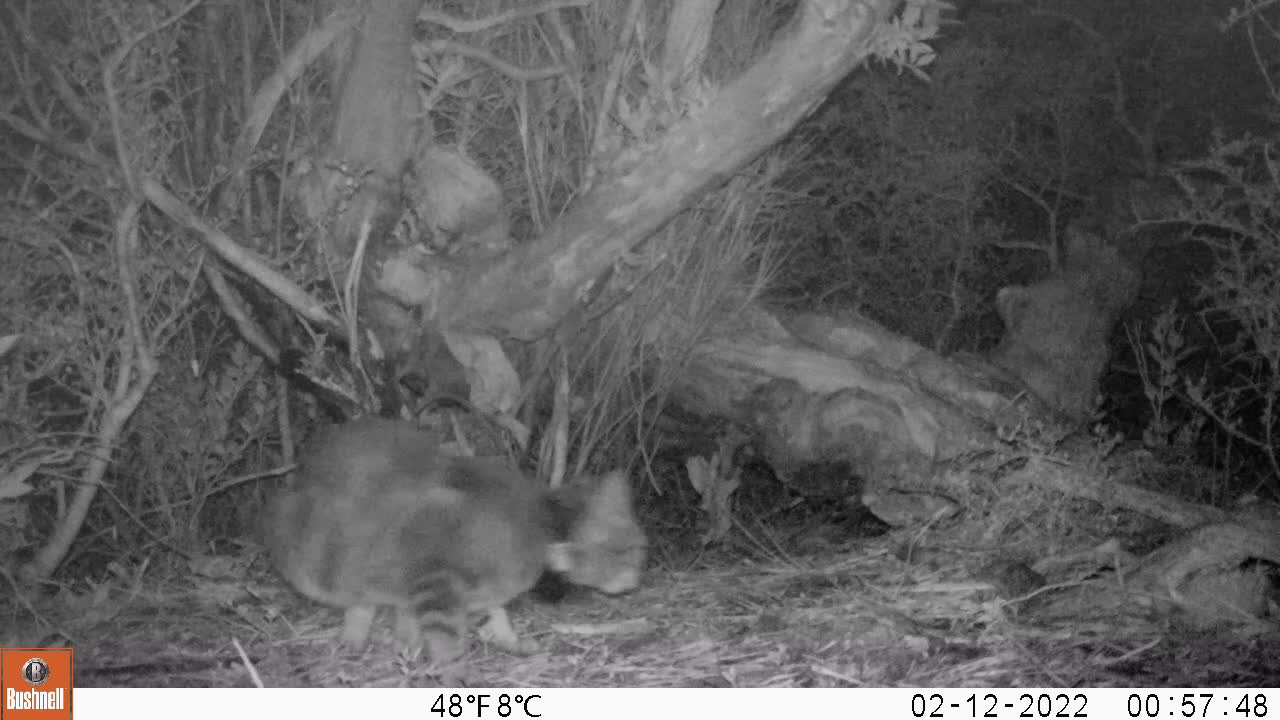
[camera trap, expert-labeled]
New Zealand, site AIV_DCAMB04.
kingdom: Animalia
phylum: Chordata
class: Mammalia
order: Carnivora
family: Felidae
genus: Felis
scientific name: Felis catus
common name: domestic cat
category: cat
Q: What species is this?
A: Cat (domestic cat) (Felis catus).